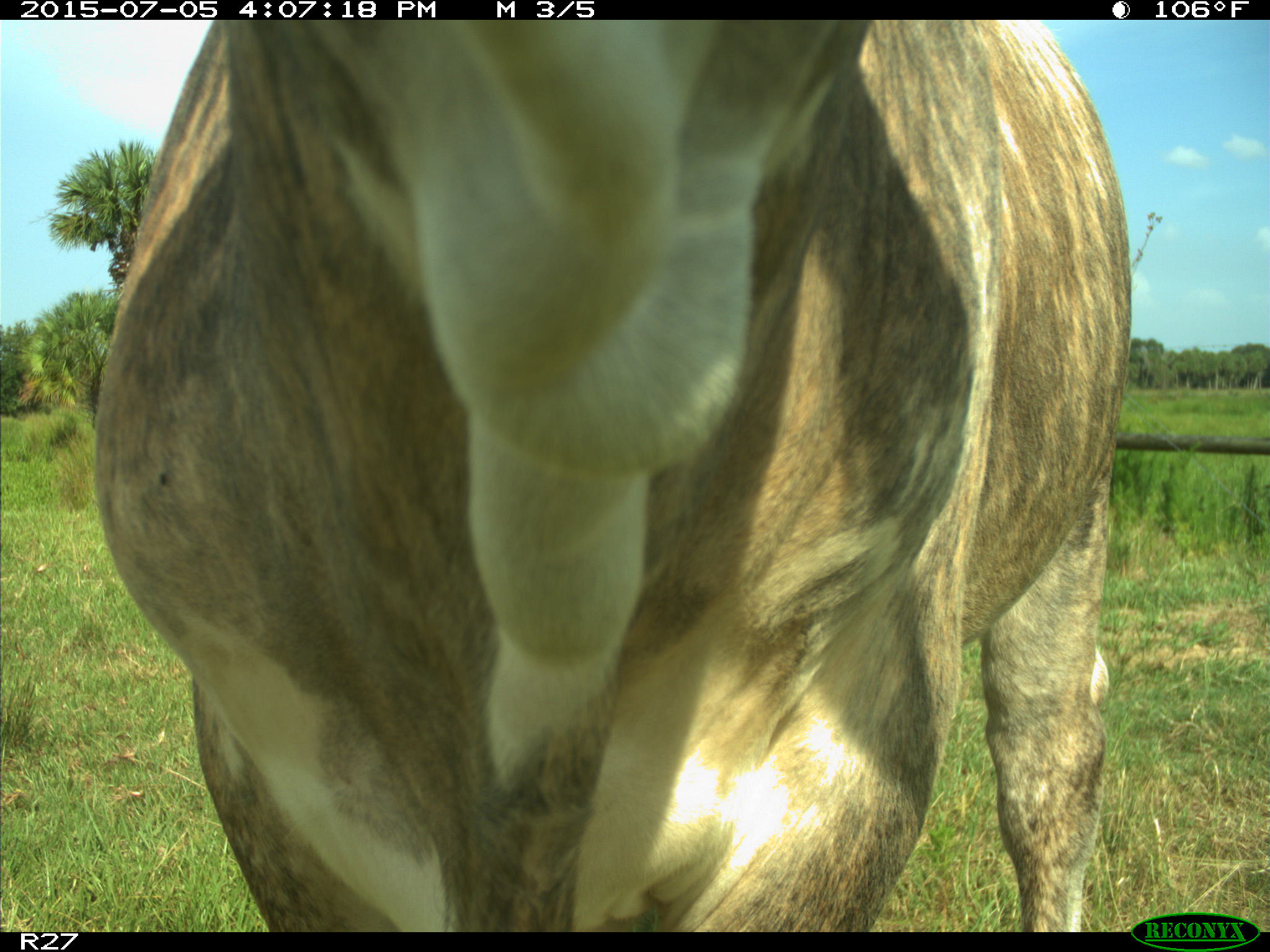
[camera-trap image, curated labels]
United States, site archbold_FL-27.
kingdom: Animalia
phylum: Chordata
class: Mammalia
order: Artiodactyla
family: Bovidae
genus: Bos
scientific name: Bos taurus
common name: domestic cow